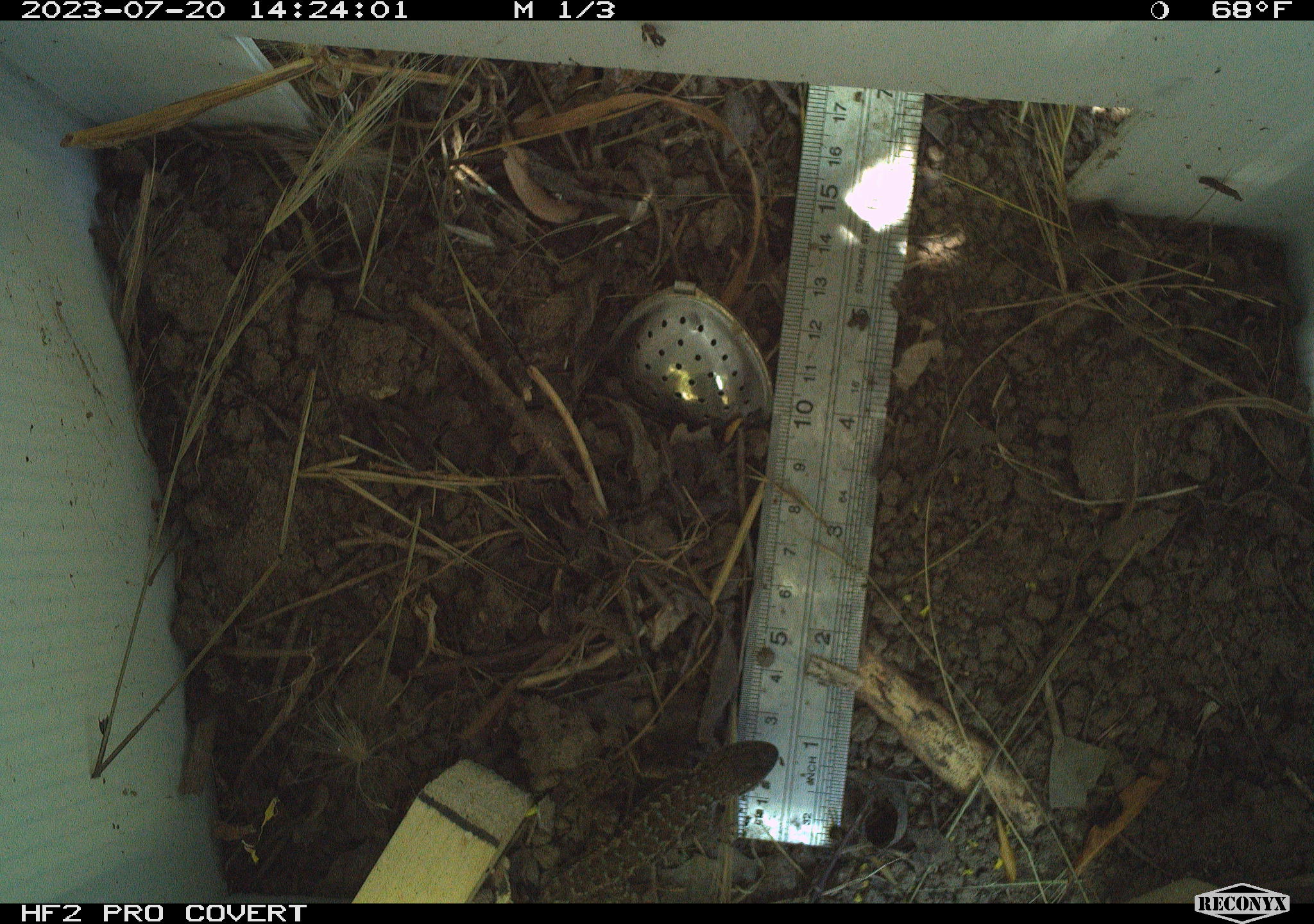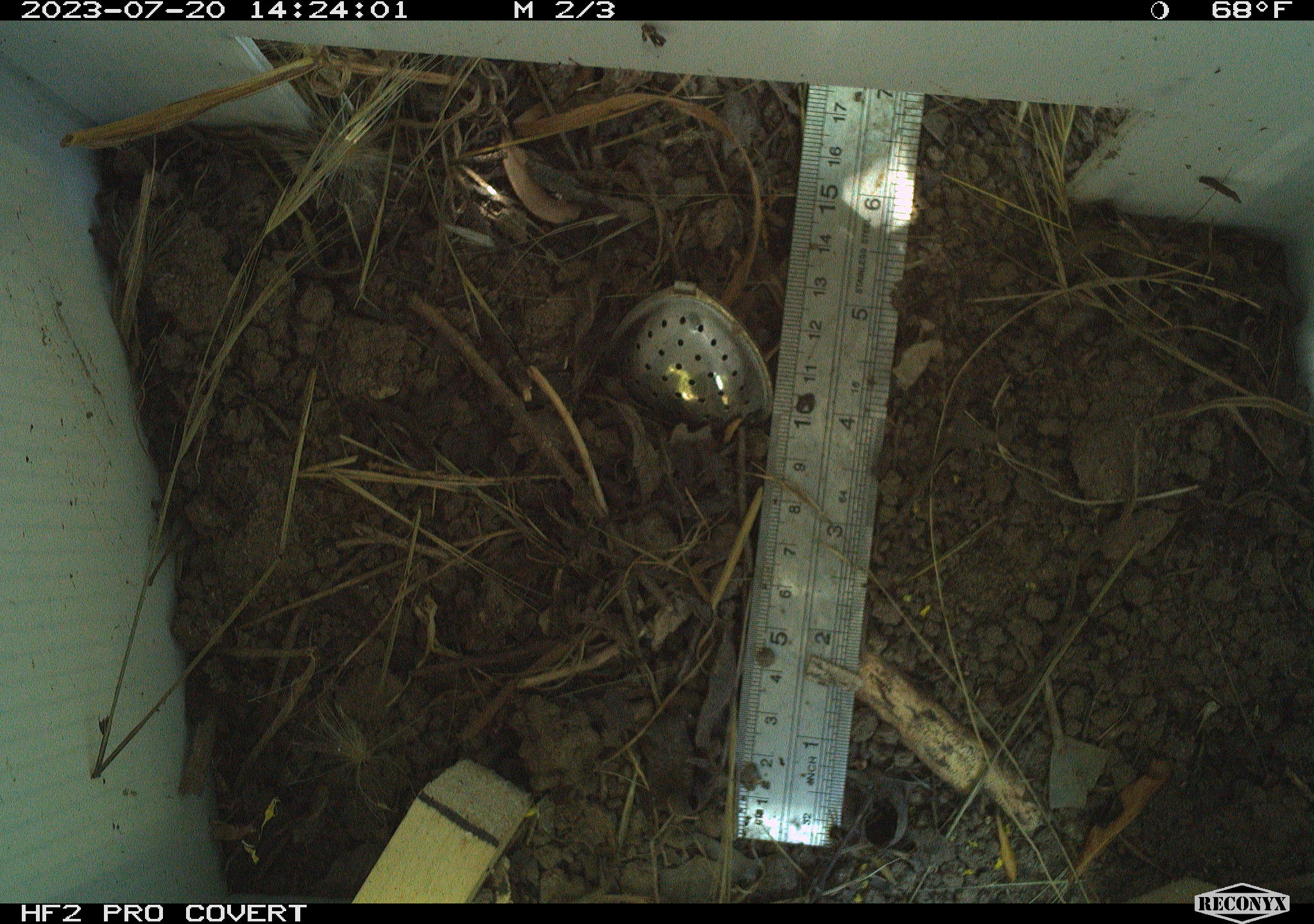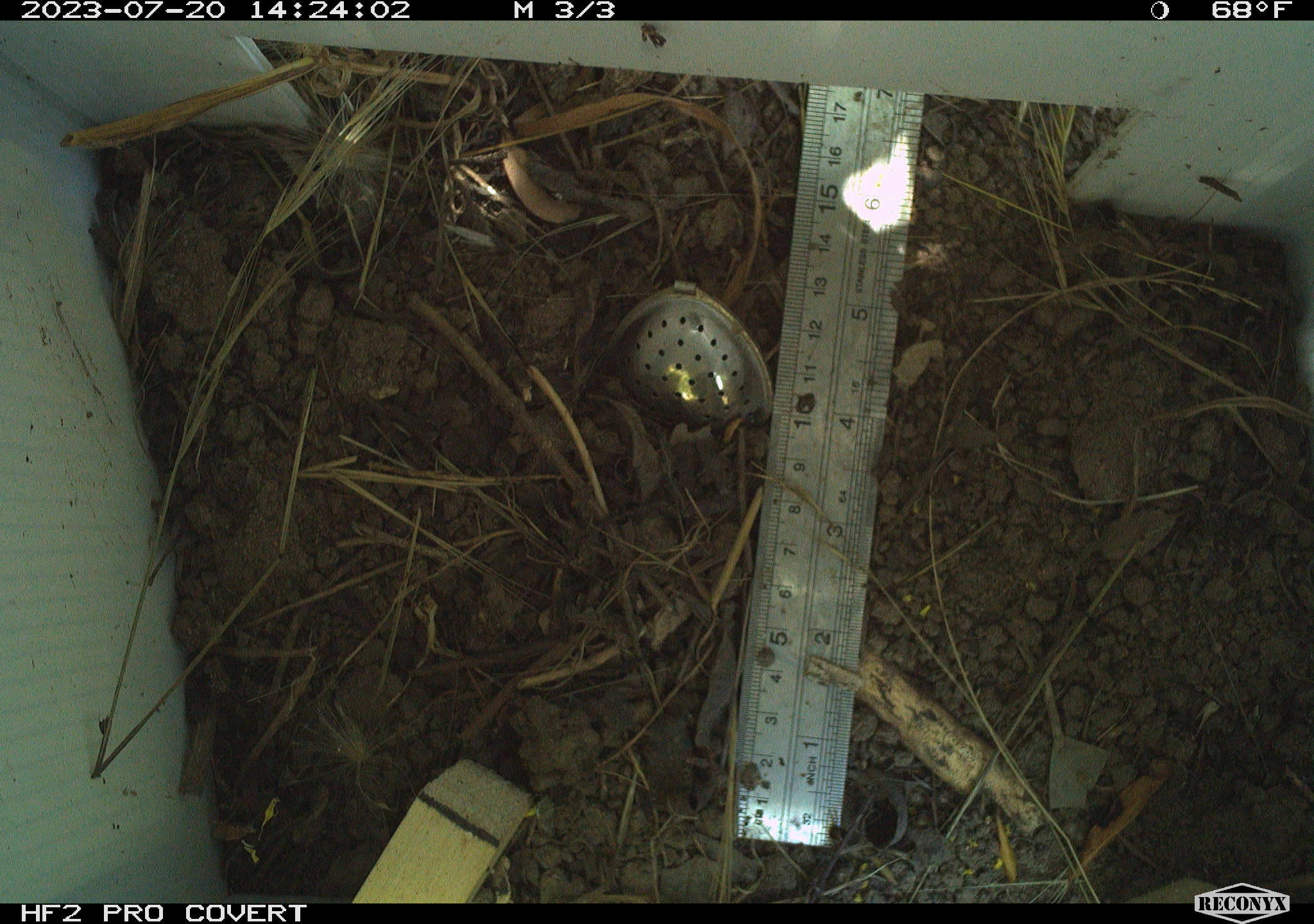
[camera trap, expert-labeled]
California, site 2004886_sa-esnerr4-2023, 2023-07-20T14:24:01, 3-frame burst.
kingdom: Animalia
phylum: Chordata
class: Reptilia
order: Squamata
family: Phrynosomatidae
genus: Sceloporus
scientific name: Sceloporus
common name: spiny lizards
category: sceloporus species